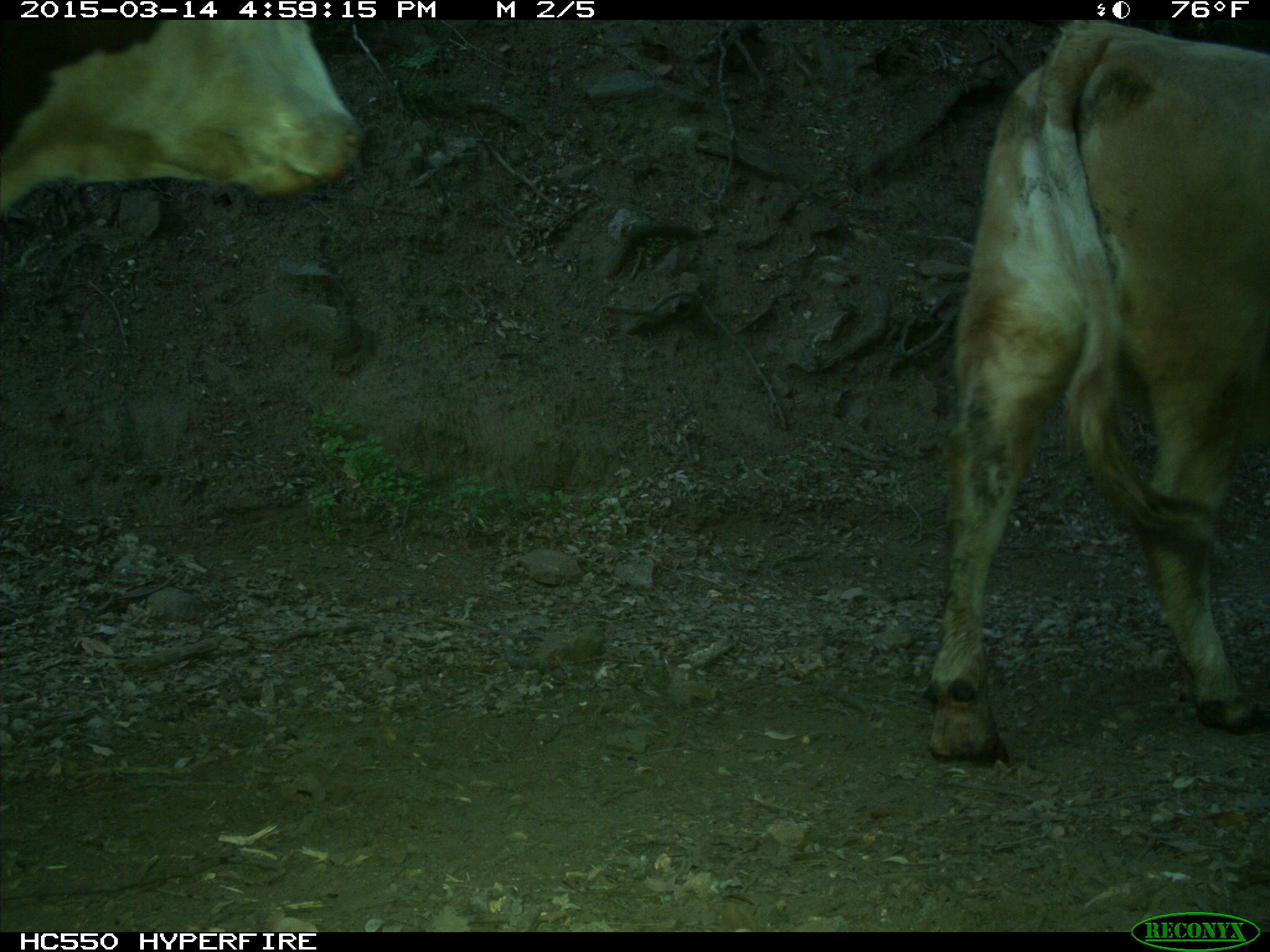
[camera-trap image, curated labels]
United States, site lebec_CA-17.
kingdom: Animalia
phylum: Chordata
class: Mammalia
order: Artiodactyla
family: Bovidae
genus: Bos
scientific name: Bos taurus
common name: domestic cow